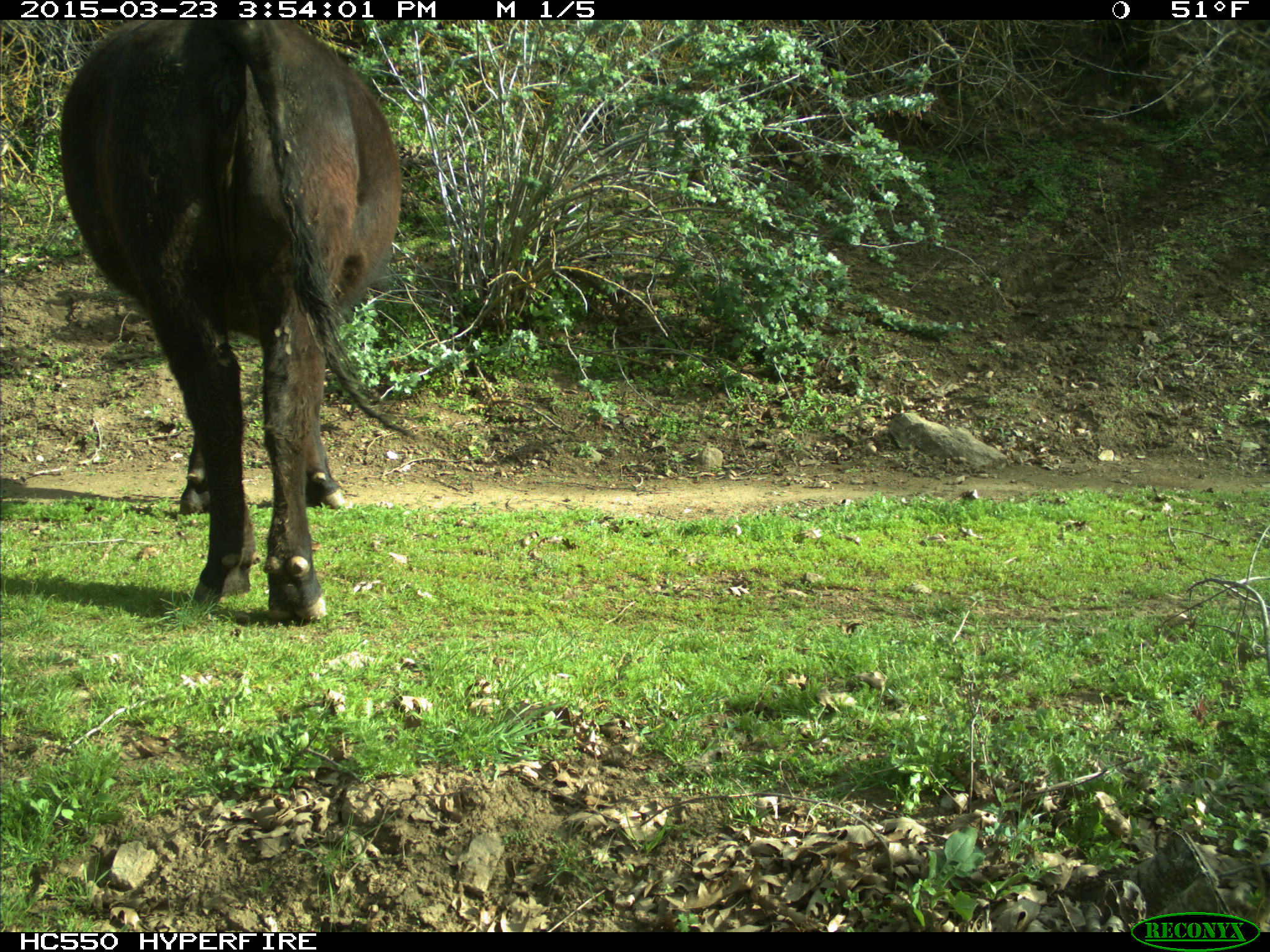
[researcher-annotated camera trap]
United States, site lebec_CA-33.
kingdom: Animalia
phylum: Chordata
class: Mammalia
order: Artiodactyla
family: Bovidae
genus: Bos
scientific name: Bos taurus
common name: domestic cow